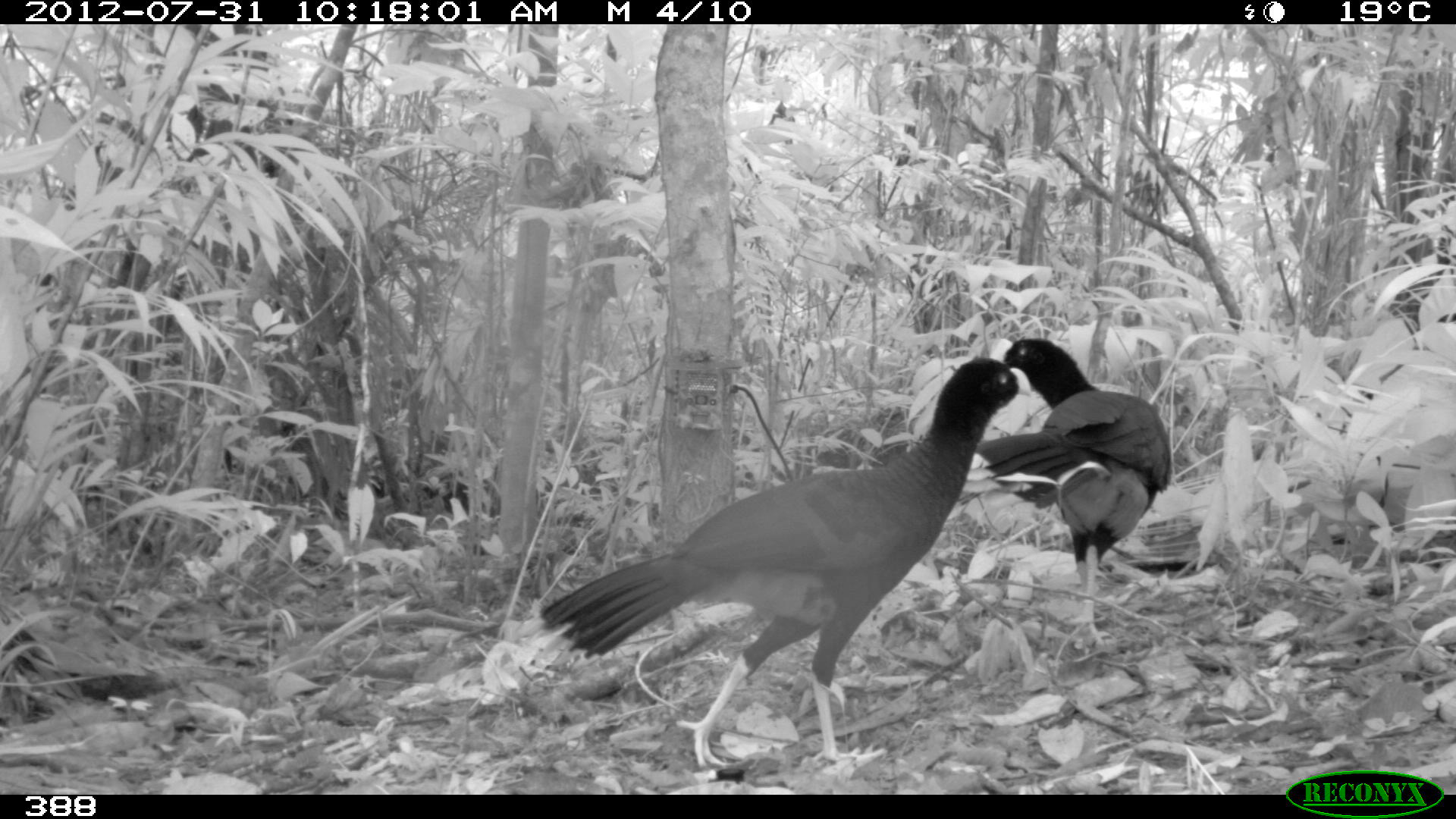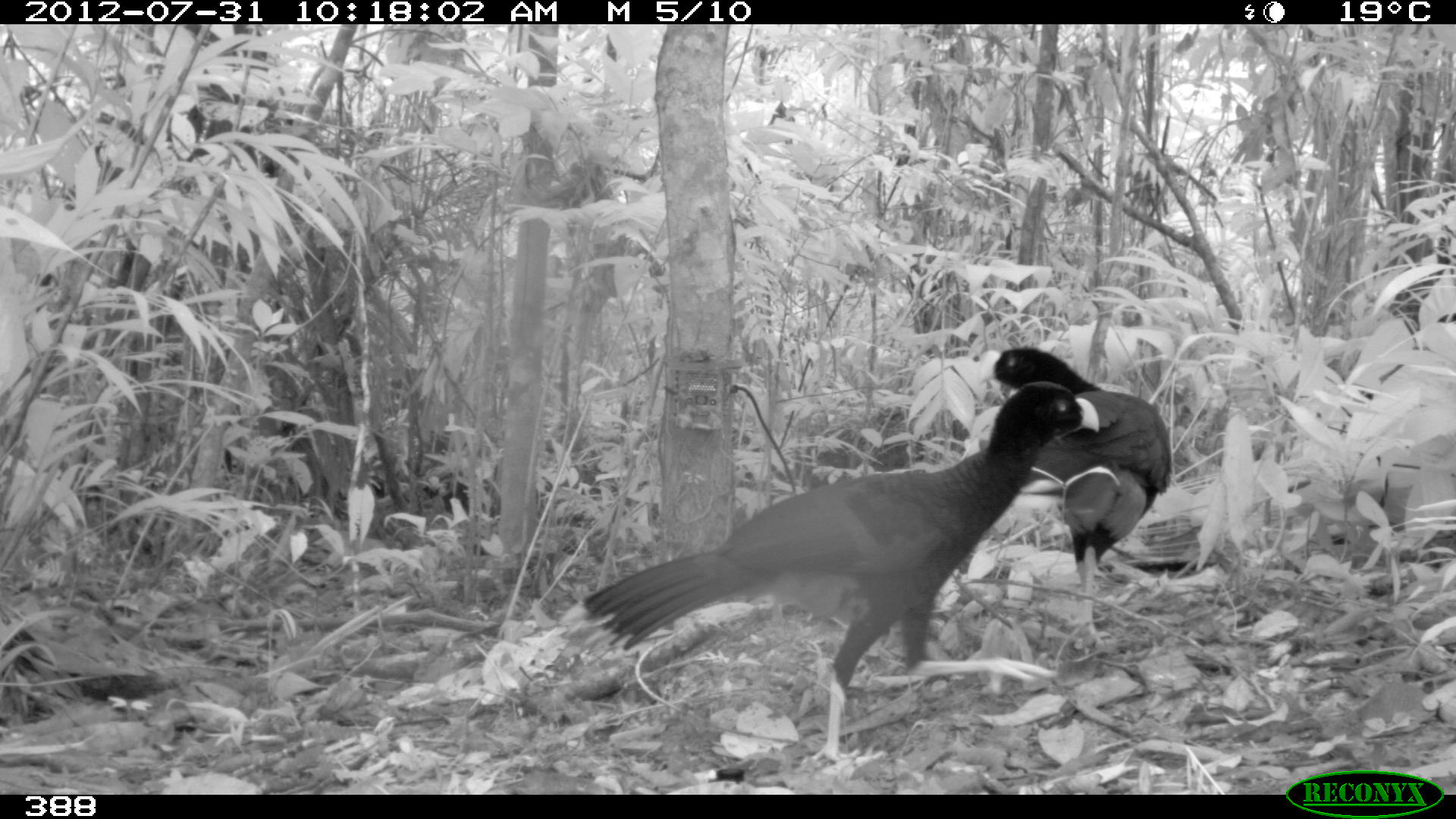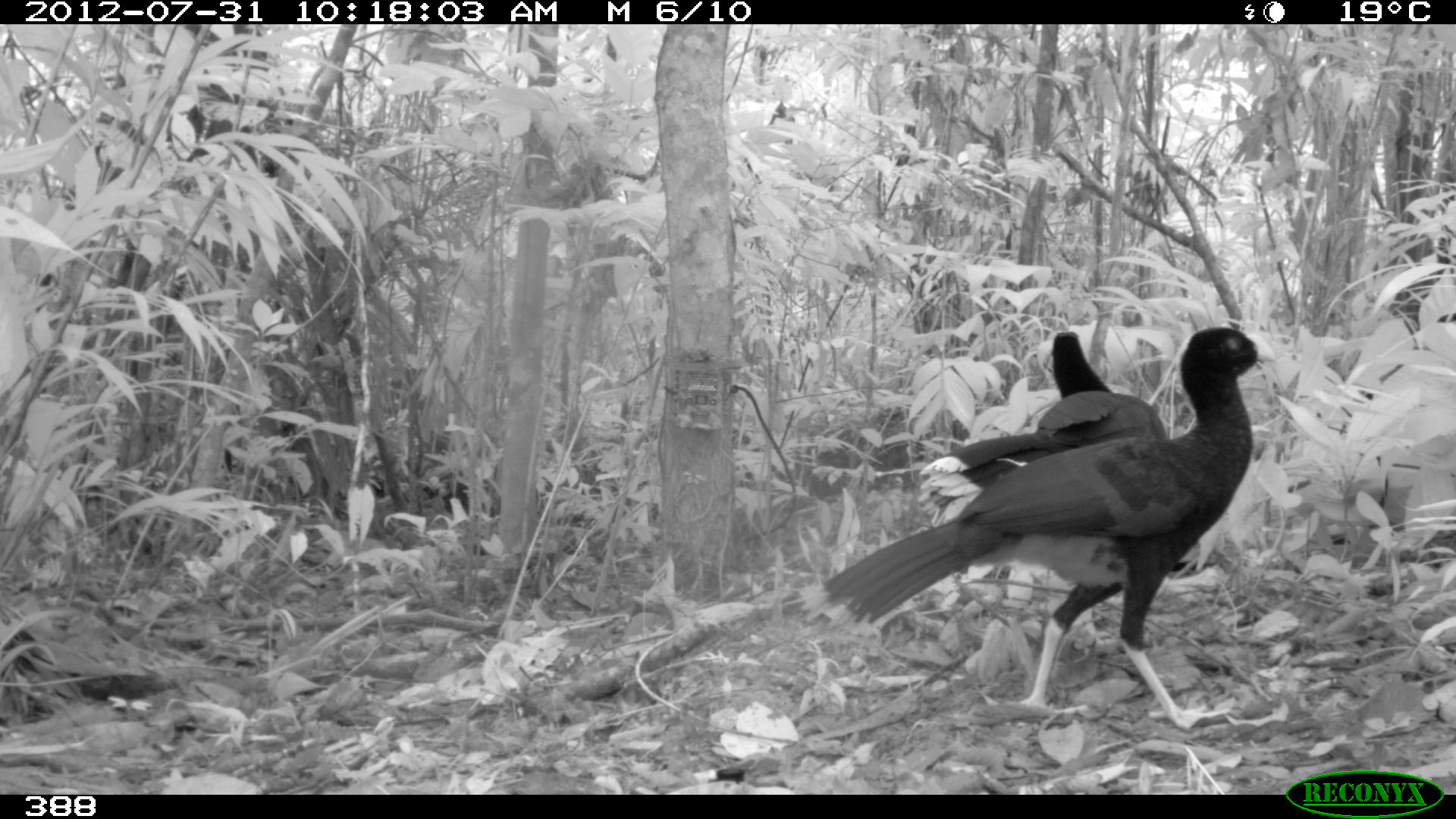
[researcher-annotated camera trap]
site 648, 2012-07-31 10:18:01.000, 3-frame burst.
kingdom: Animalia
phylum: Chordata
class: Aves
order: Galliformes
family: Cracidae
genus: Mitu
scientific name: Mitu tuberosum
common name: razor-billed curassow